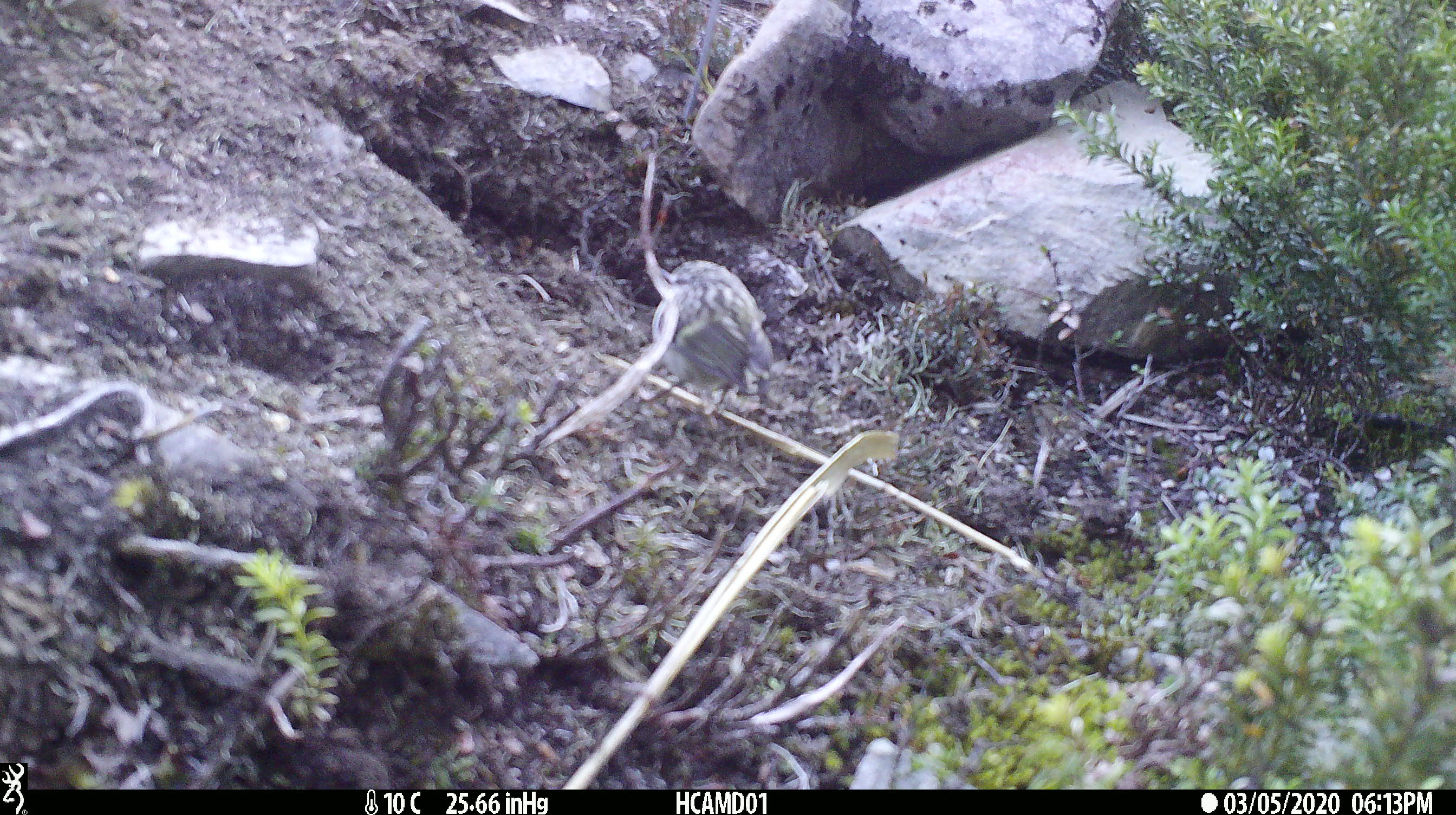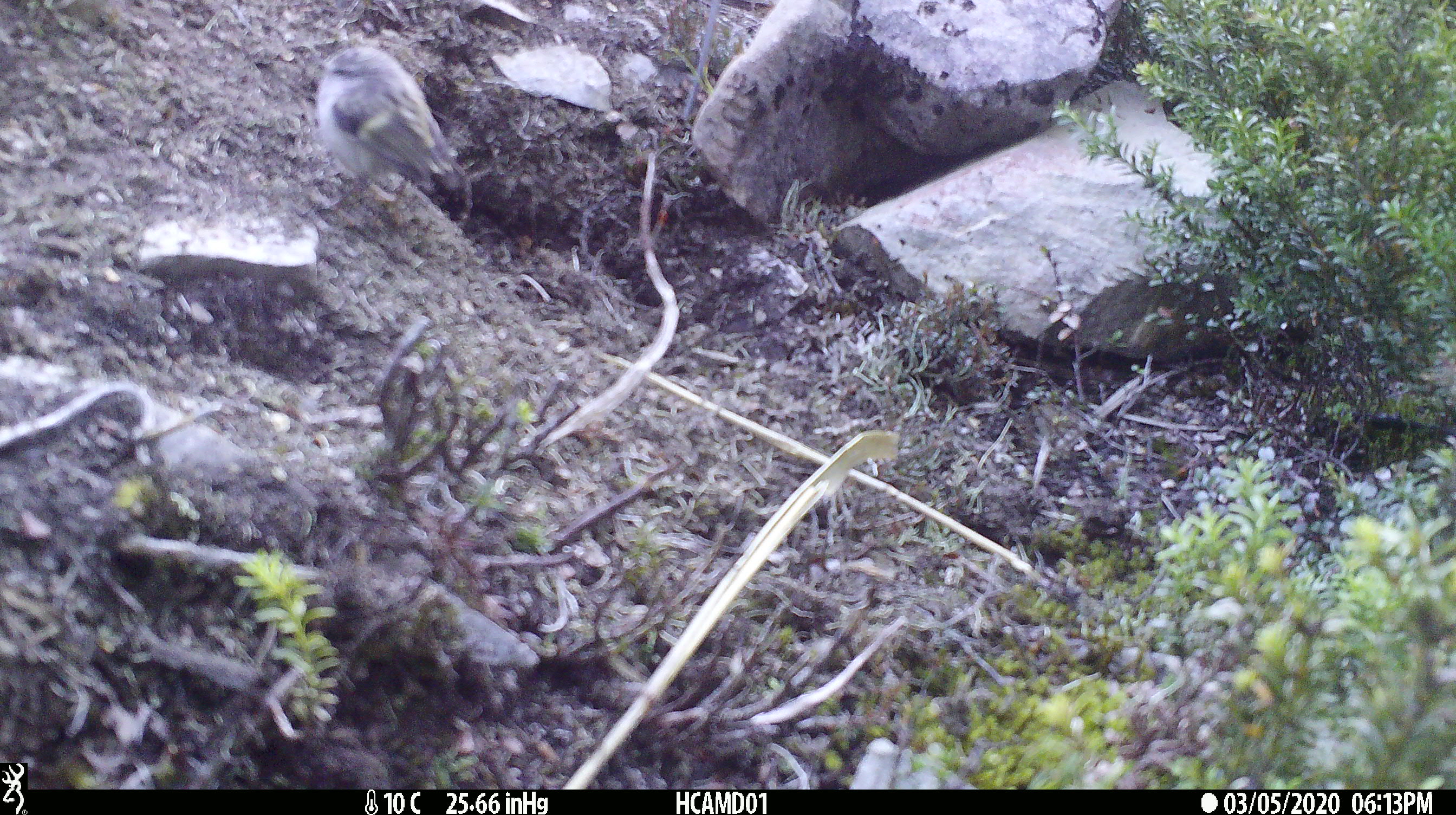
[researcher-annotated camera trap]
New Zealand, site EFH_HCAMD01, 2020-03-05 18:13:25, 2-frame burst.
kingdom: Animalia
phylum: Chordata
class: Aves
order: Passeriformes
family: Acanthisittidae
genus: Acanthisitta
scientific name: Acanthisitta chloris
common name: rifleman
Rifleman (Acanthisitta chloris).